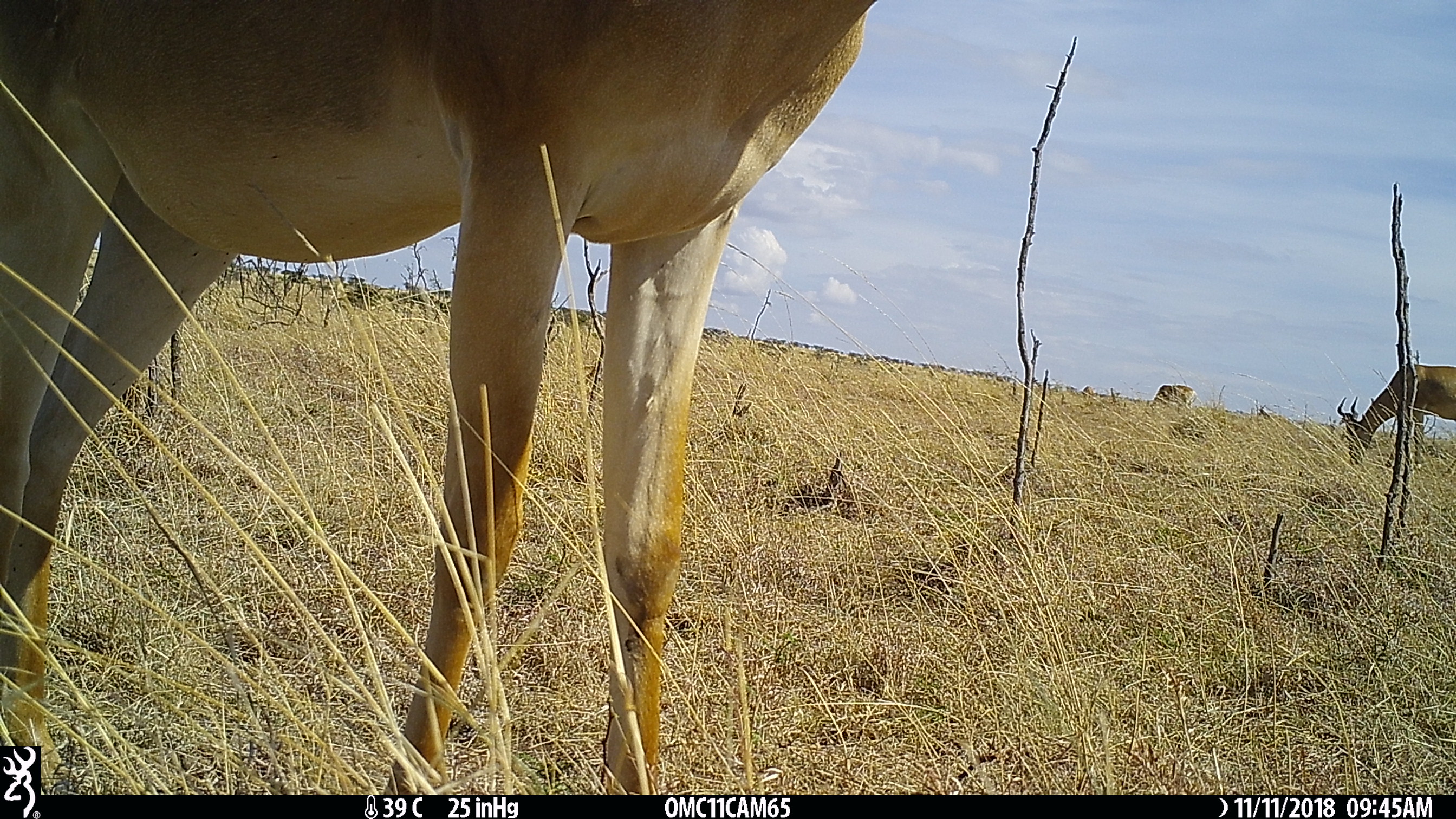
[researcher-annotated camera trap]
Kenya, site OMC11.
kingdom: Animalia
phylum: Chordata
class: Mammalia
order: Artiodactyla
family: Bovidae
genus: Alcelaphus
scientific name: Alcelaphus buselaphus cokii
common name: coke's hartebeest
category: hartebeest cokes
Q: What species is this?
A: Hartebeest cokes (coke's hartebeest) (Alcelaphus buselaphus cokii).